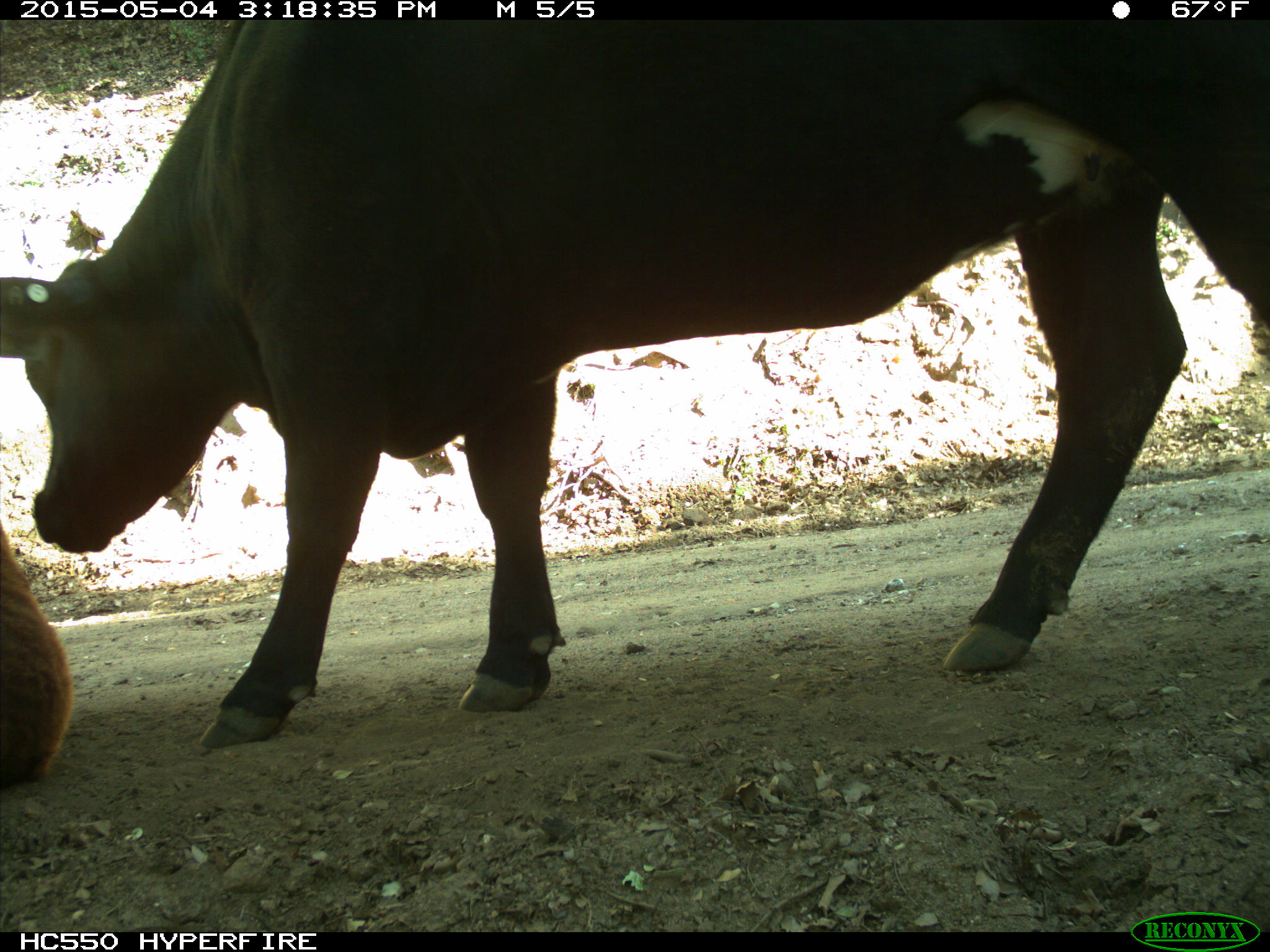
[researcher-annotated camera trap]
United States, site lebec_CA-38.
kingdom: Animalia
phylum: Chordata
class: Mammalia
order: Artiodactyla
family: Bovidae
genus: Bos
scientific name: Bos taurus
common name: domestic cow